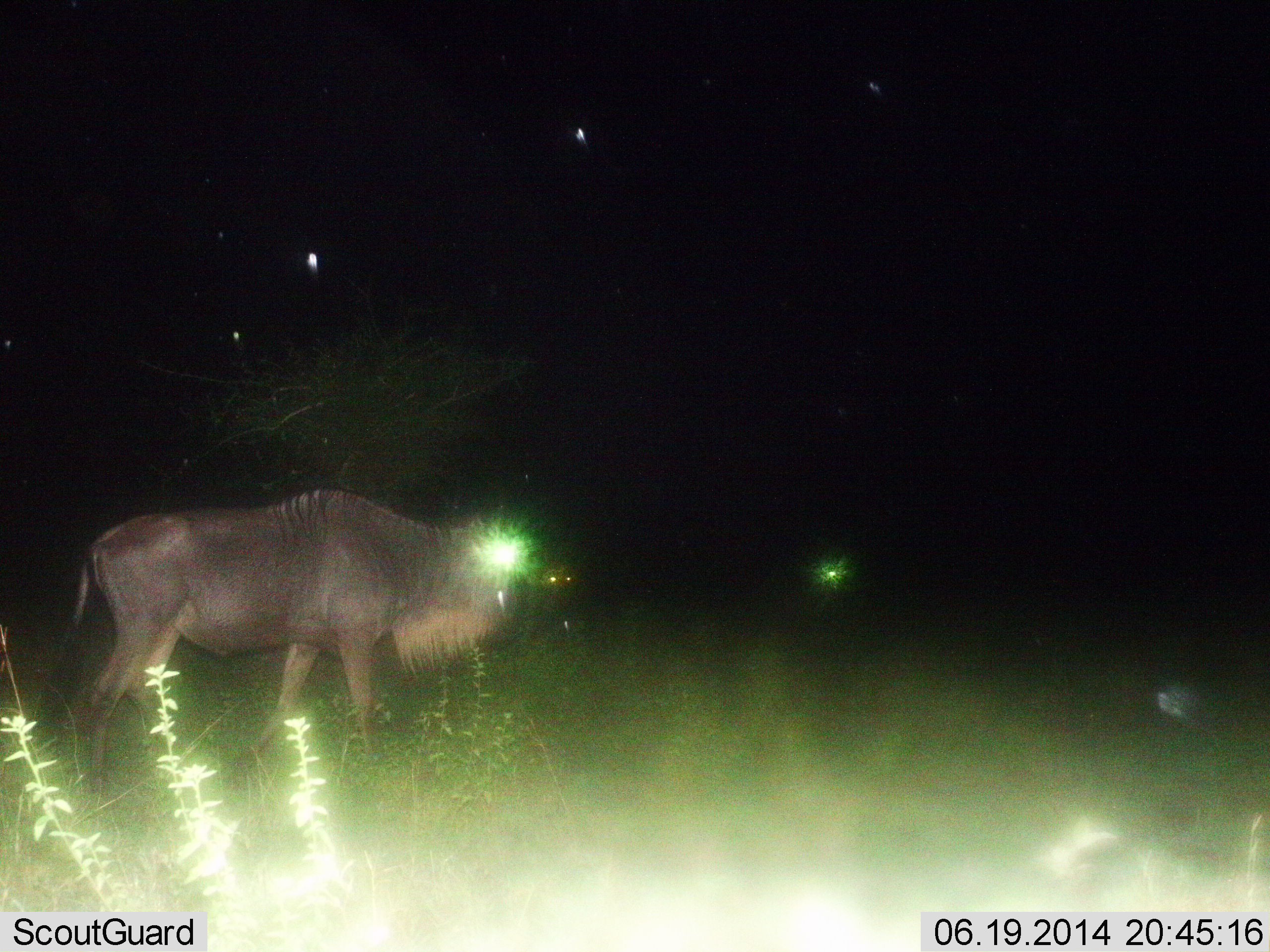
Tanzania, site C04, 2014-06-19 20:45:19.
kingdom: Animalia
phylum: Chordata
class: Mammalia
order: Artiodactyla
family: Bovidae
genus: Connochaetes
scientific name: Connochaetes taurinus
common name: blue wildebeest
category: wildebeest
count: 1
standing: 80%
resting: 0%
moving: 20%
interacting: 0%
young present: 0%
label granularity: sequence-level